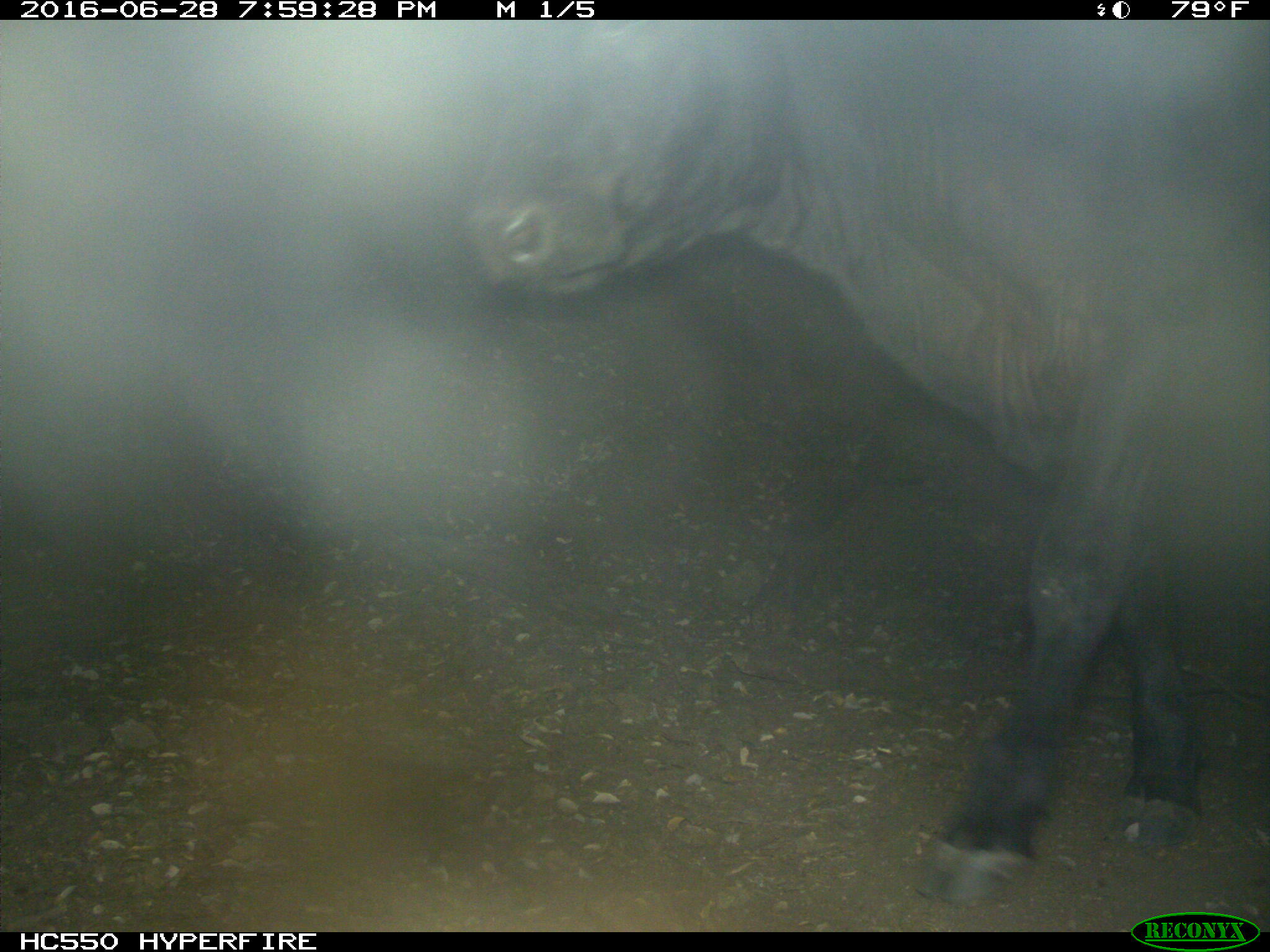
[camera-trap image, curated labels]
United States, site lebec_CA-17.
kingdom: Animalia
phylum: Chordata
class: Mammalia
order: Artiodactyla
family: Bovidae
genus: Bos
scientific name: Bos taurus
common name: domestic cow